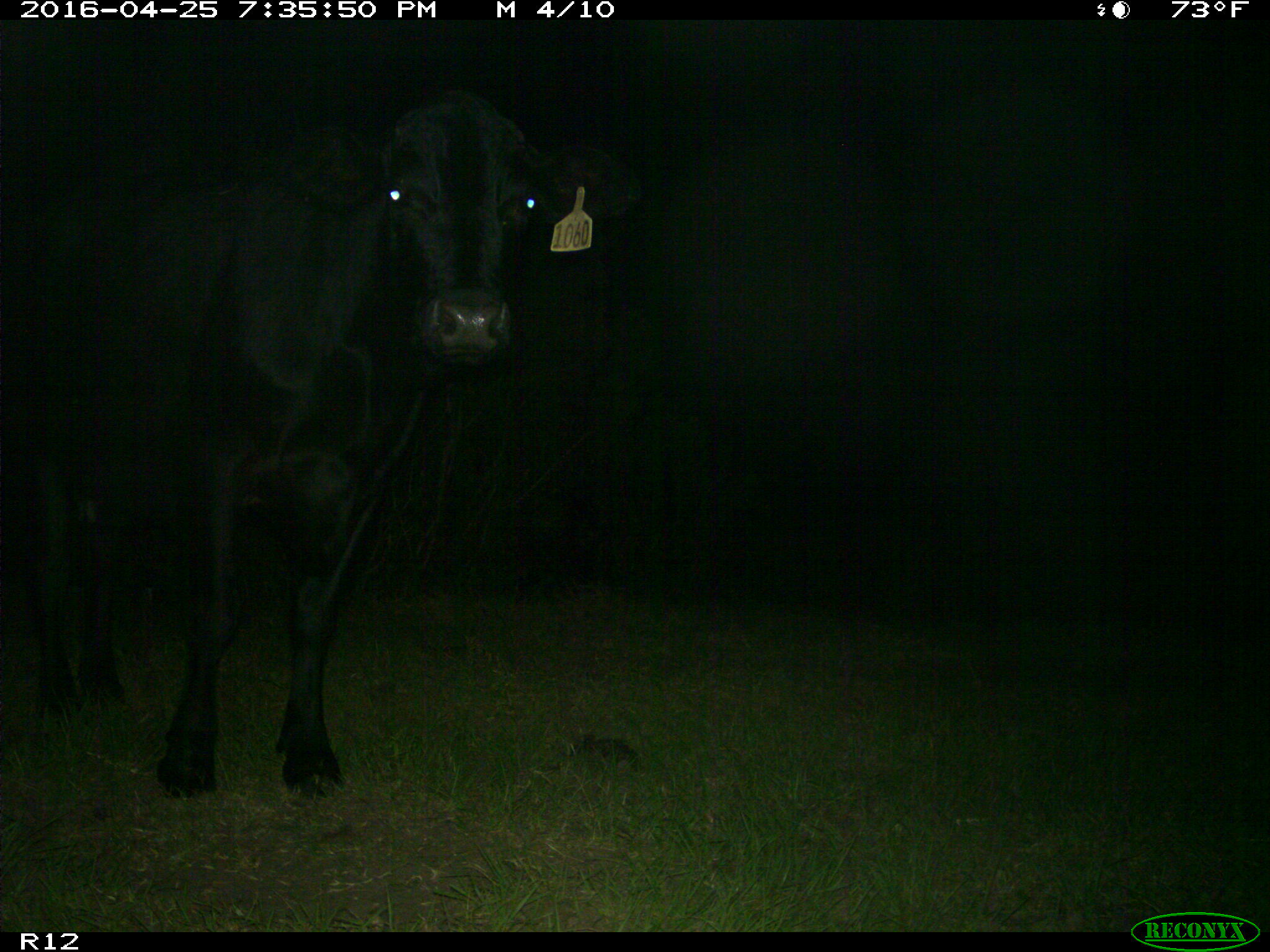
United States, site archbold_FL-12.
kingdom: Animalia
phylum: Chordata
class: Mammalia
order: Artiodactyla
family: Bovidae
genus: Bos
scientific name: Bos taurus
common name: domestic cow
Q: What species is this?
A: Bos taurus (domestic cow).